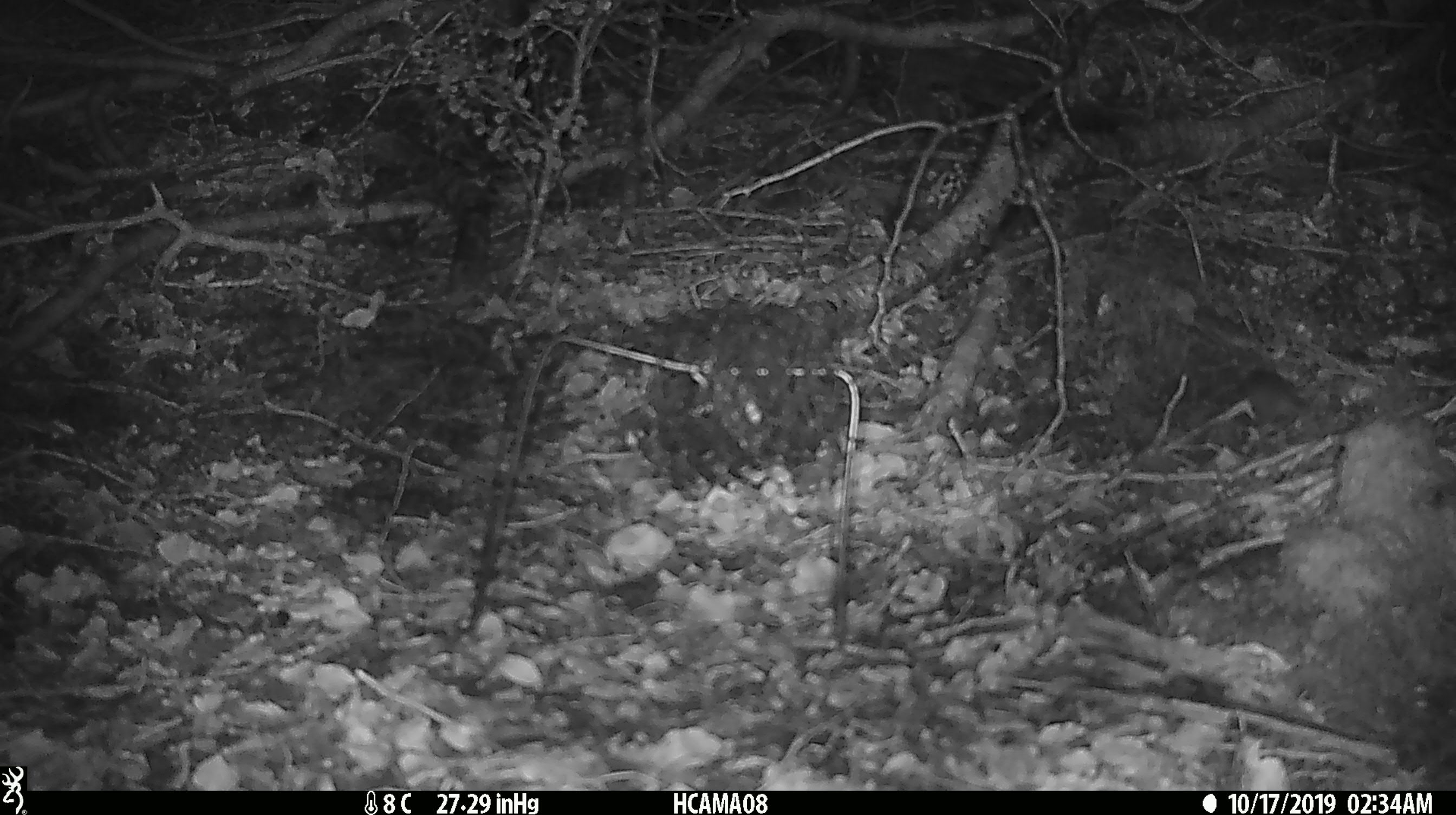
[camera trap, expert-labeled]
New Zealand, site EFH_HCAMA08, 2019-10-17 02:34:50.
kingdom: Animalia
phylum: Chordata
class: Mammalia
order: Rodentia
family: Muridae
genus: Mus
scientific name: Mus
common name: mouse